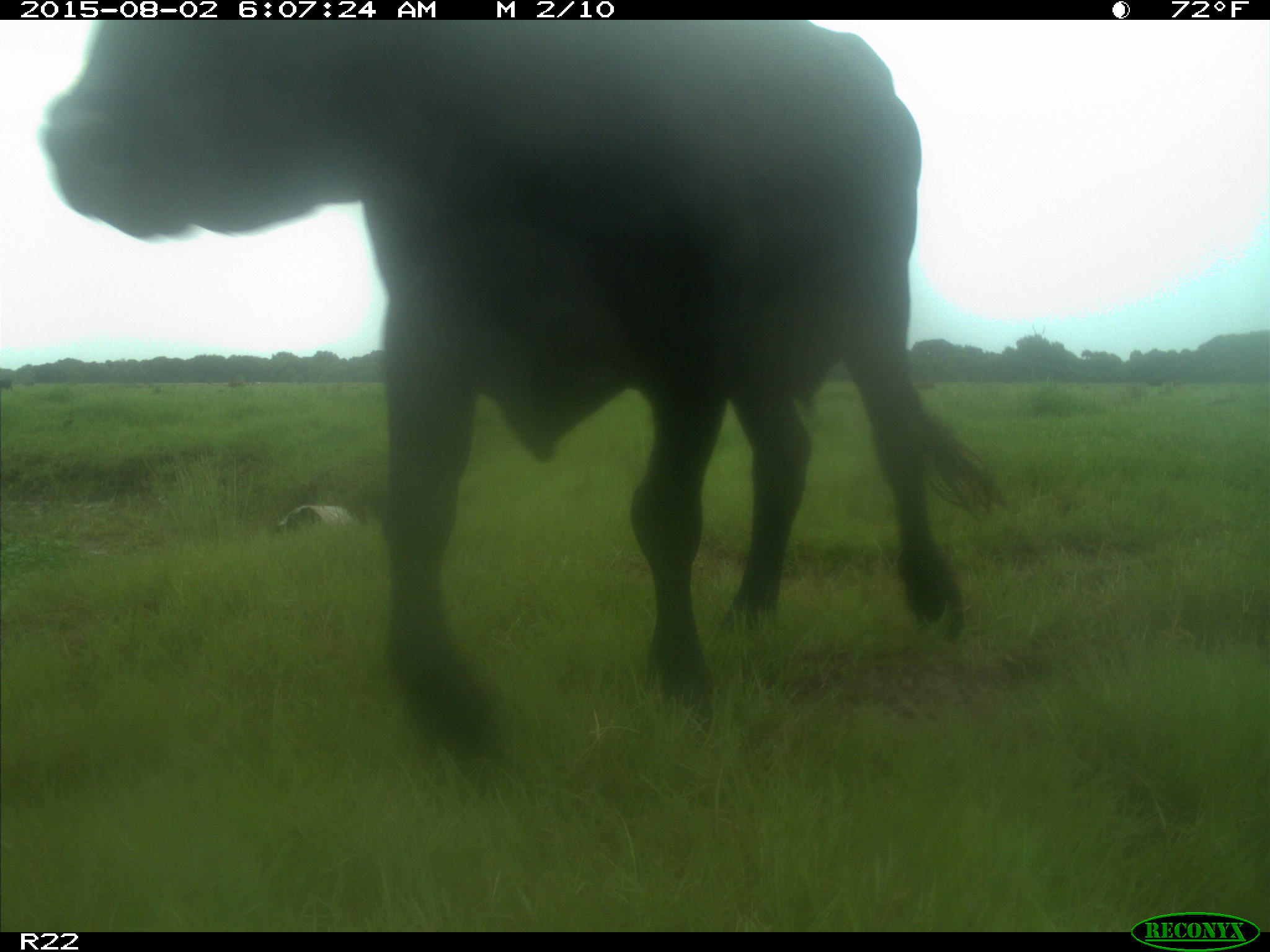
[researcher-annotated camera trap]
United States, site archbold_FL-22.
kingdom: Animalia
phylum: Chordata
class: Mammalia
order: Artiodactyla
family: Bovidae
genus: Bos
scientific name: Bos taurus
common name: domestic cow